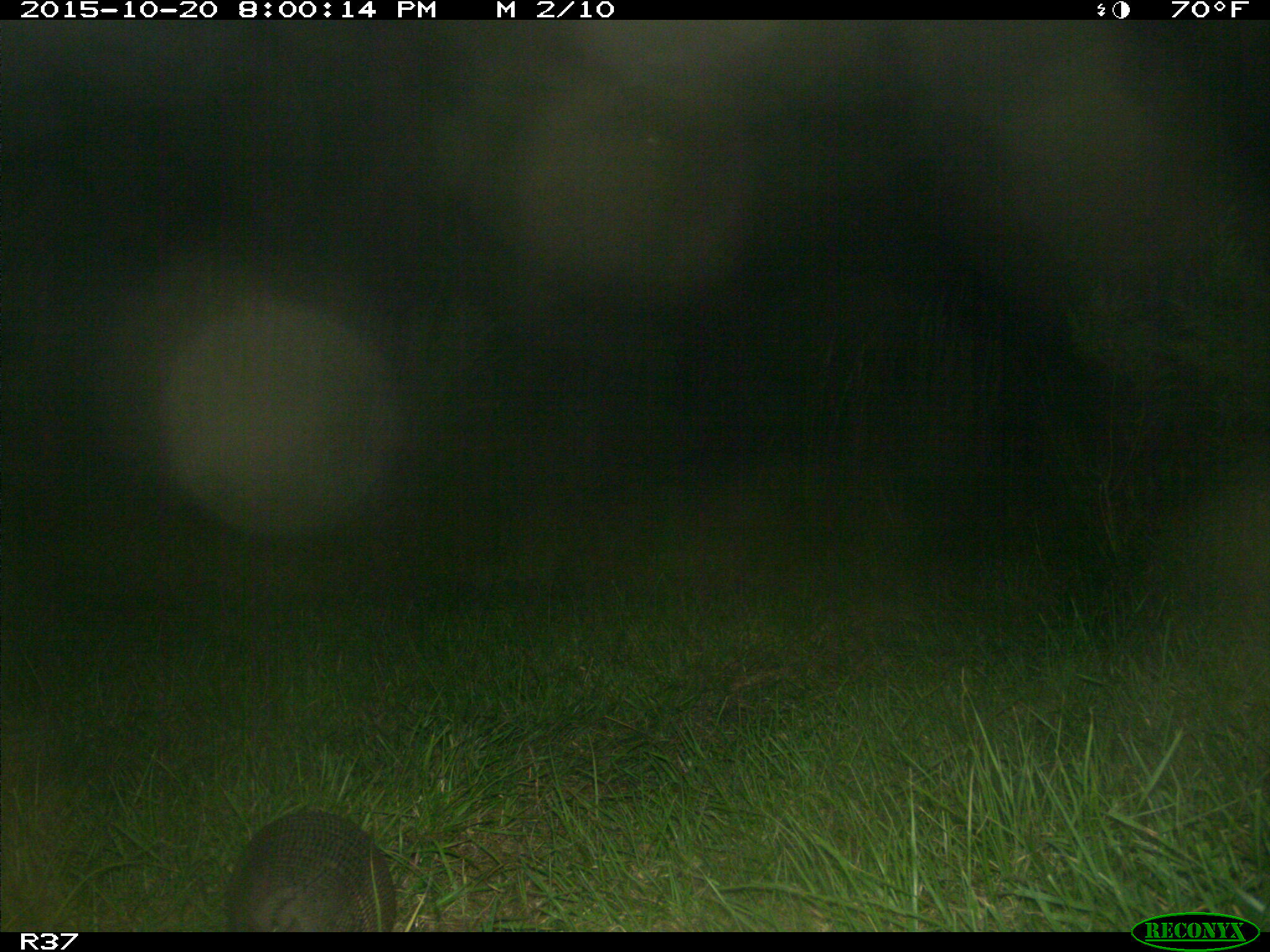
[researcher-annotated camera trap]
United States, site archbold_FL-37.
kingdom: Animalia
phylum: Chordata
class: Mammalia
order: Cingulata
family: Dasypodidae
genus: Dasypus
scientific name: Dasypus novemcinctus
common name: nine-banded armadillo